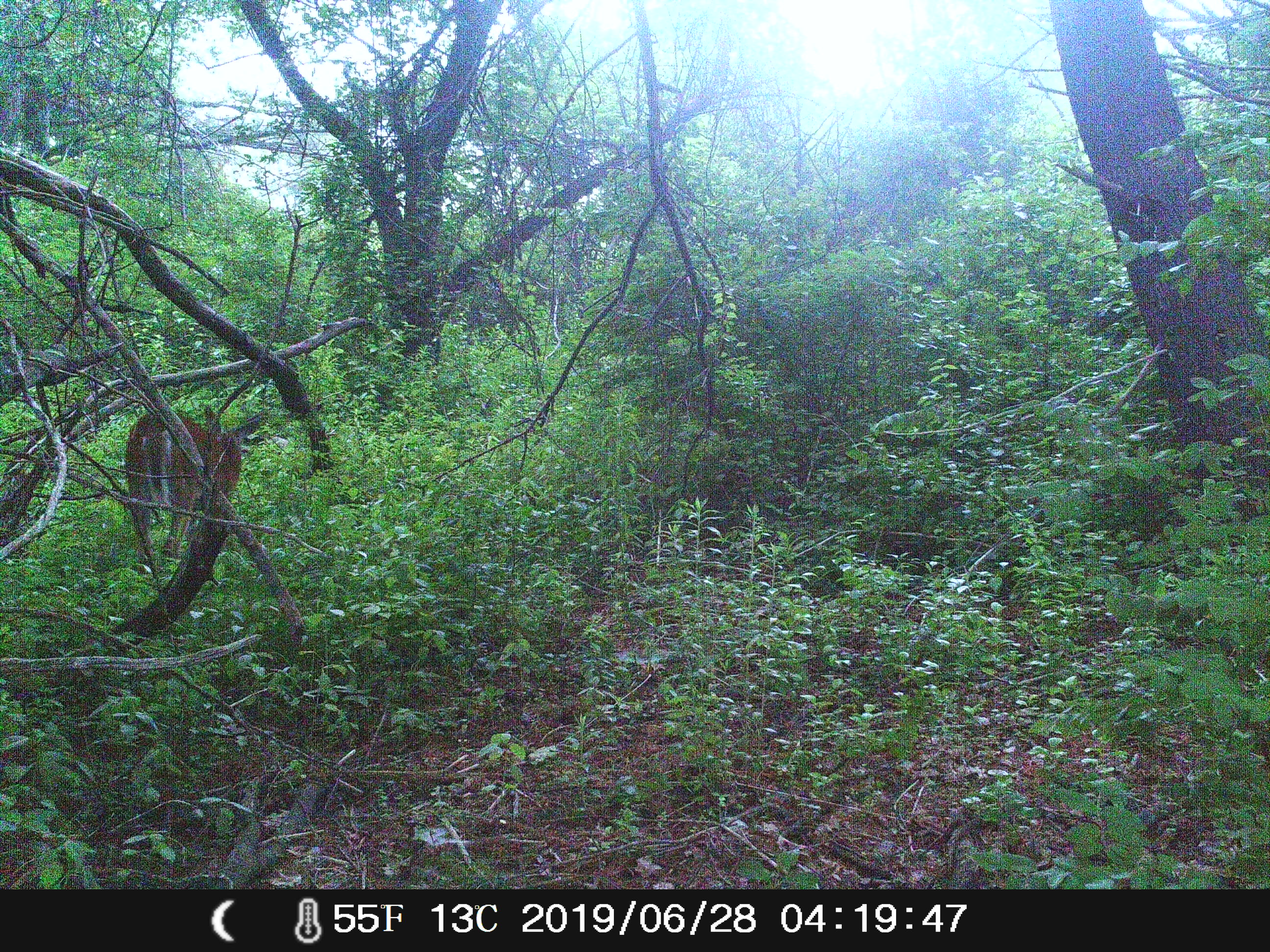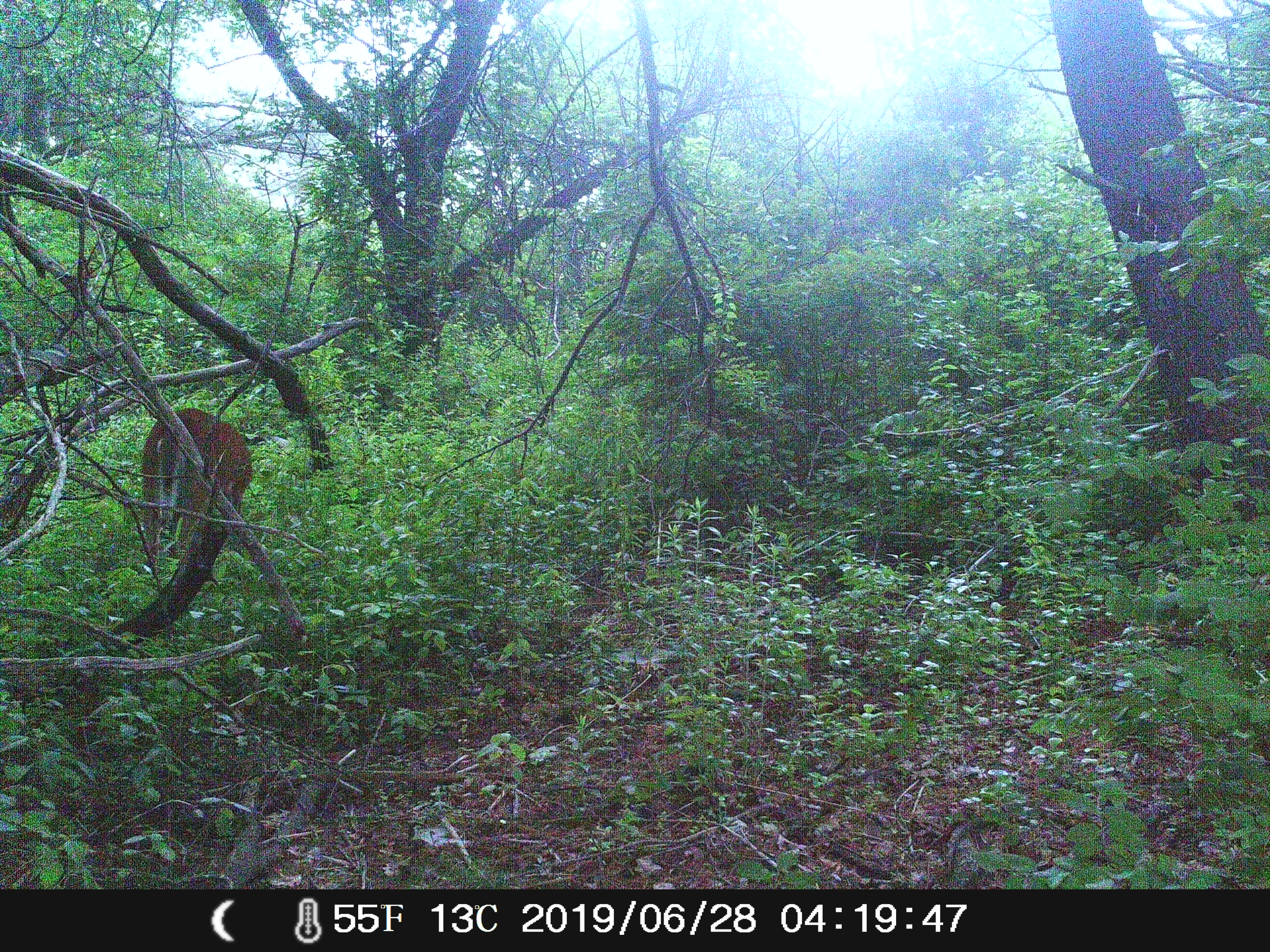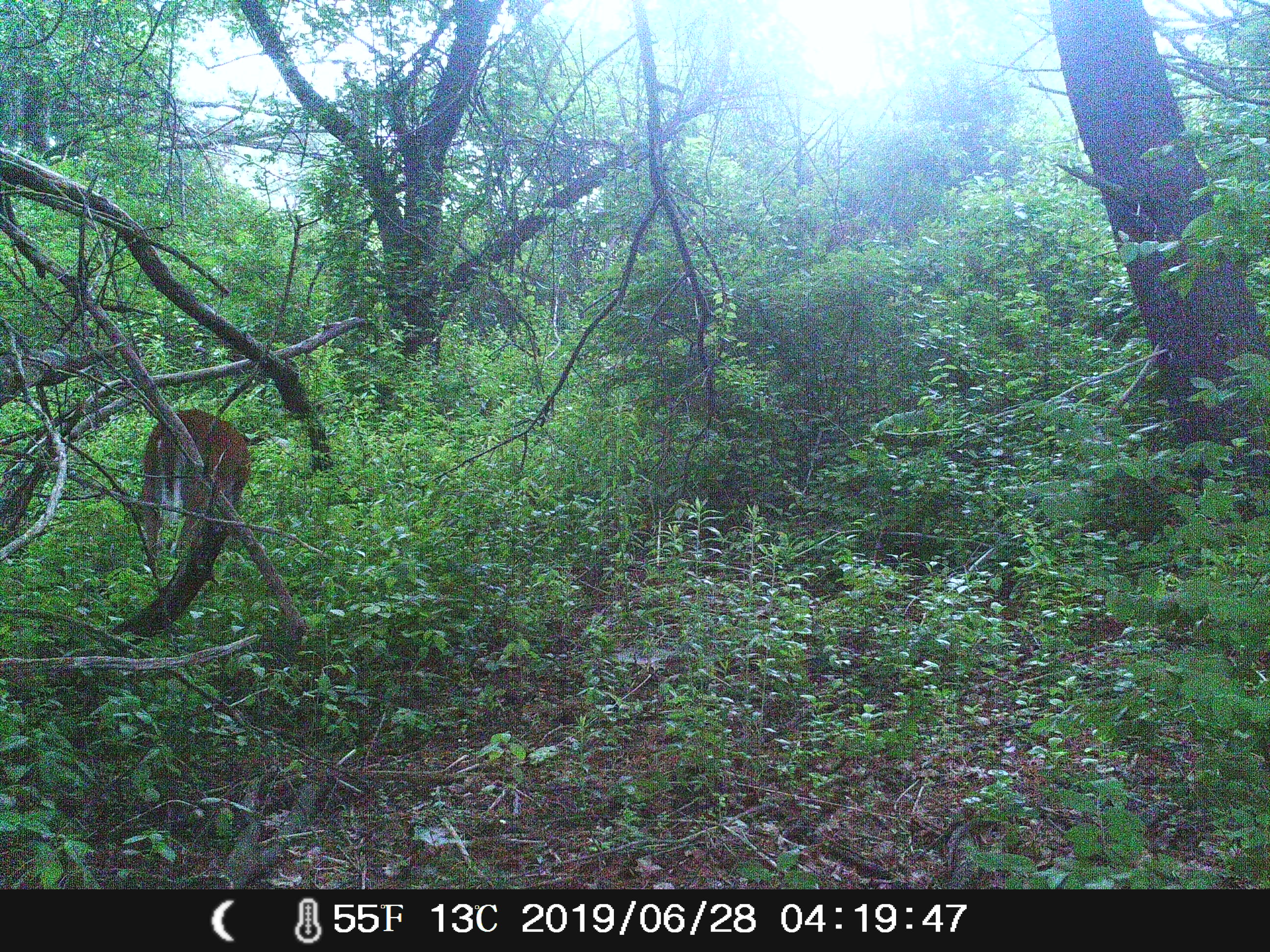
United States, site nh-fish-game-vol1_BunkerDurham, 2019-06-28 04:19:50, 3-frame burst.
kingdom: Animalia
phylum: Chordata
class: Mammalia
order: Artiodactyla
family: Cervidae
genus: Odocoileus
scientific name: Odocoileus virginianus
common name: white-tailed deer